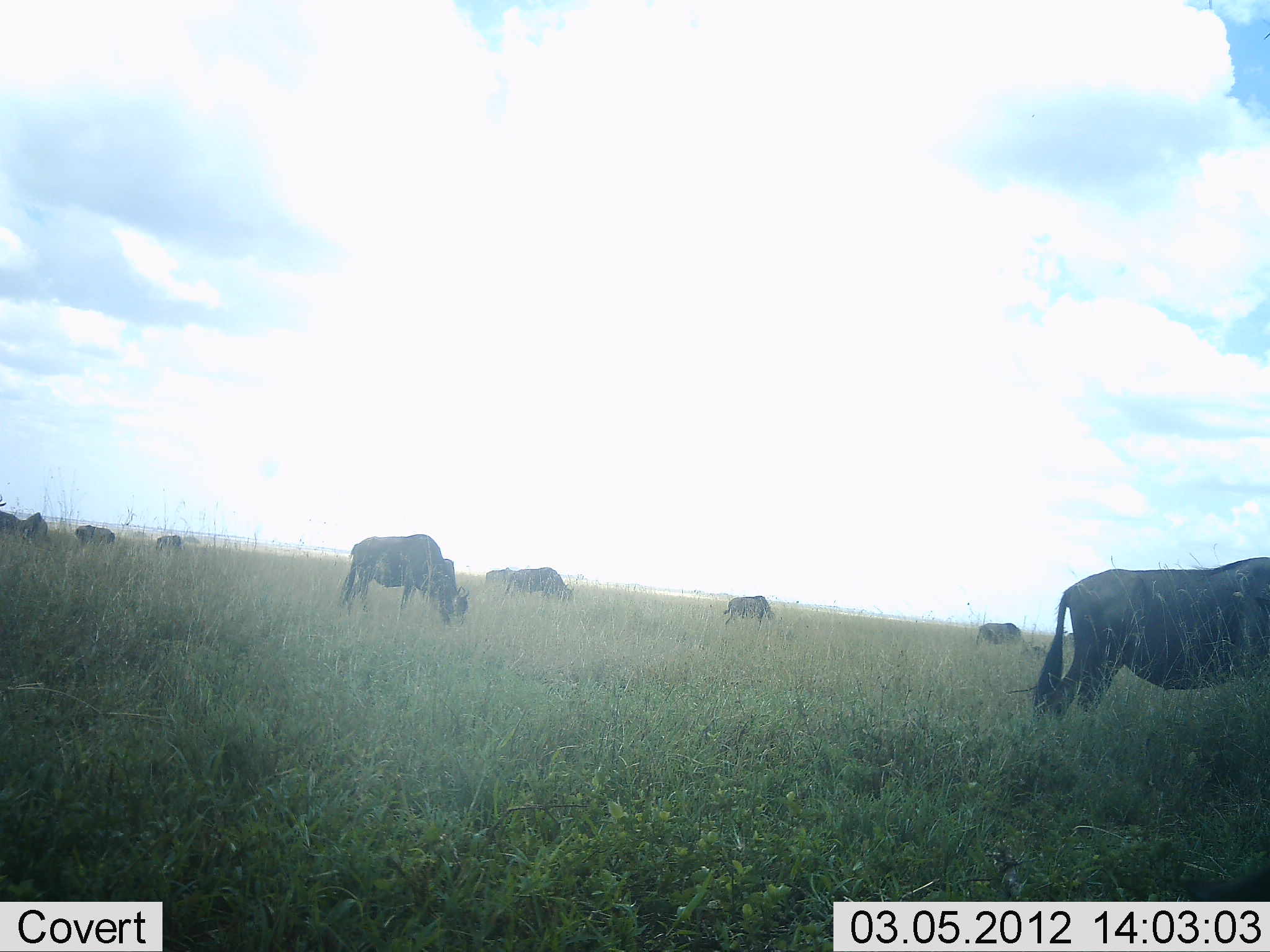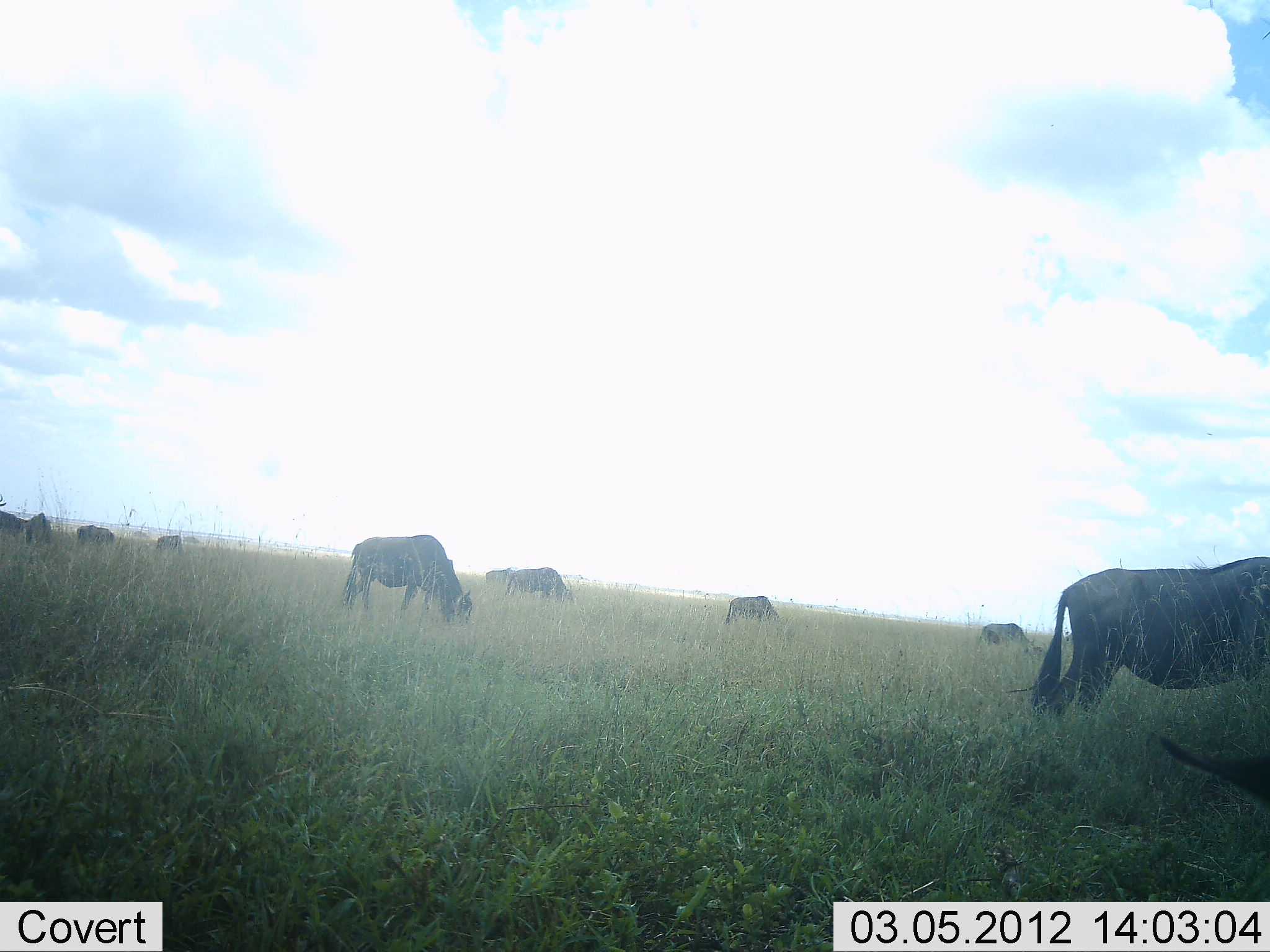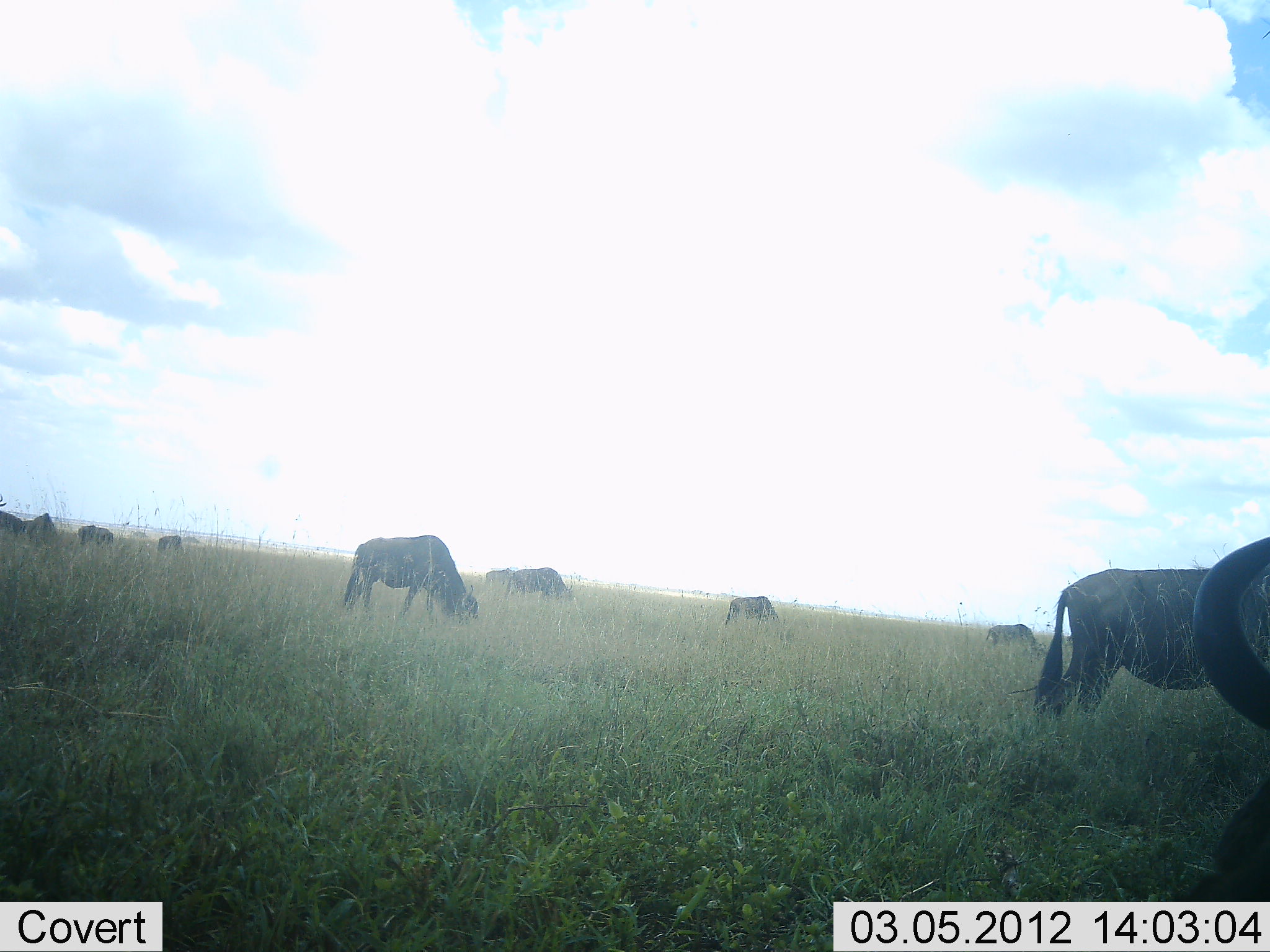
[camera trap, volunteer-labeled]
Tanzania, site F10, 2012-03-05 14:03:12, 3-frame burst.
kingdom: Animalia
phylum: Chordata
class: Mammalia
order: Artiodactyla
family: Bovidae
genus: Connochaetes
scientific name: Connochaetes taurinus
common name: blue wildebeest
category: wildebeest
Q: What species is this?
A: Wildebeest (blue wildebeest) (Connochaetes taurinus).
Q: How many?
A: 10.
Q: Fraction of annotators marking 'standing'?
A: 30%.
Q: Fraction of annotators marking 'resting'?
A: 15%.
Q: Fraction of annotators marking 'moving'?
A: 5%.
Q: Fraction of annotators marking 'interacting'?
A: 0%.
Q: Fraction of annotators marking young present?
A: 0%.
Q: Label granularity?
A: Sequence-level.